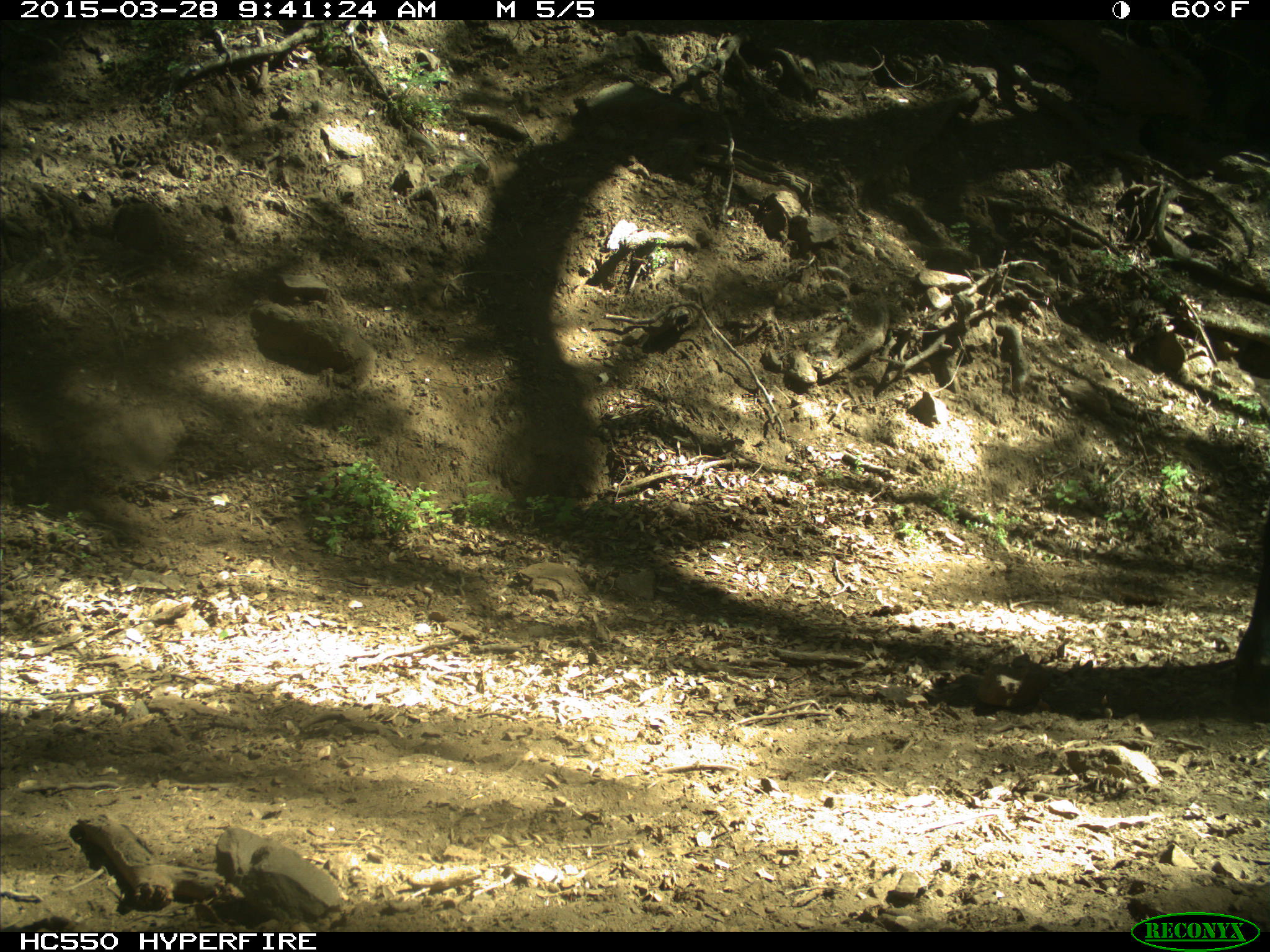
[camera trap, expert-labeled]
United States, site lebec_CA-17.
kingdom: Animalia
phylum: Chordata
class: Mammalia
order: Artiodactyla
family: Bovidae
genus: Bos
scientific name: Bos taurus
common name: domestic cow